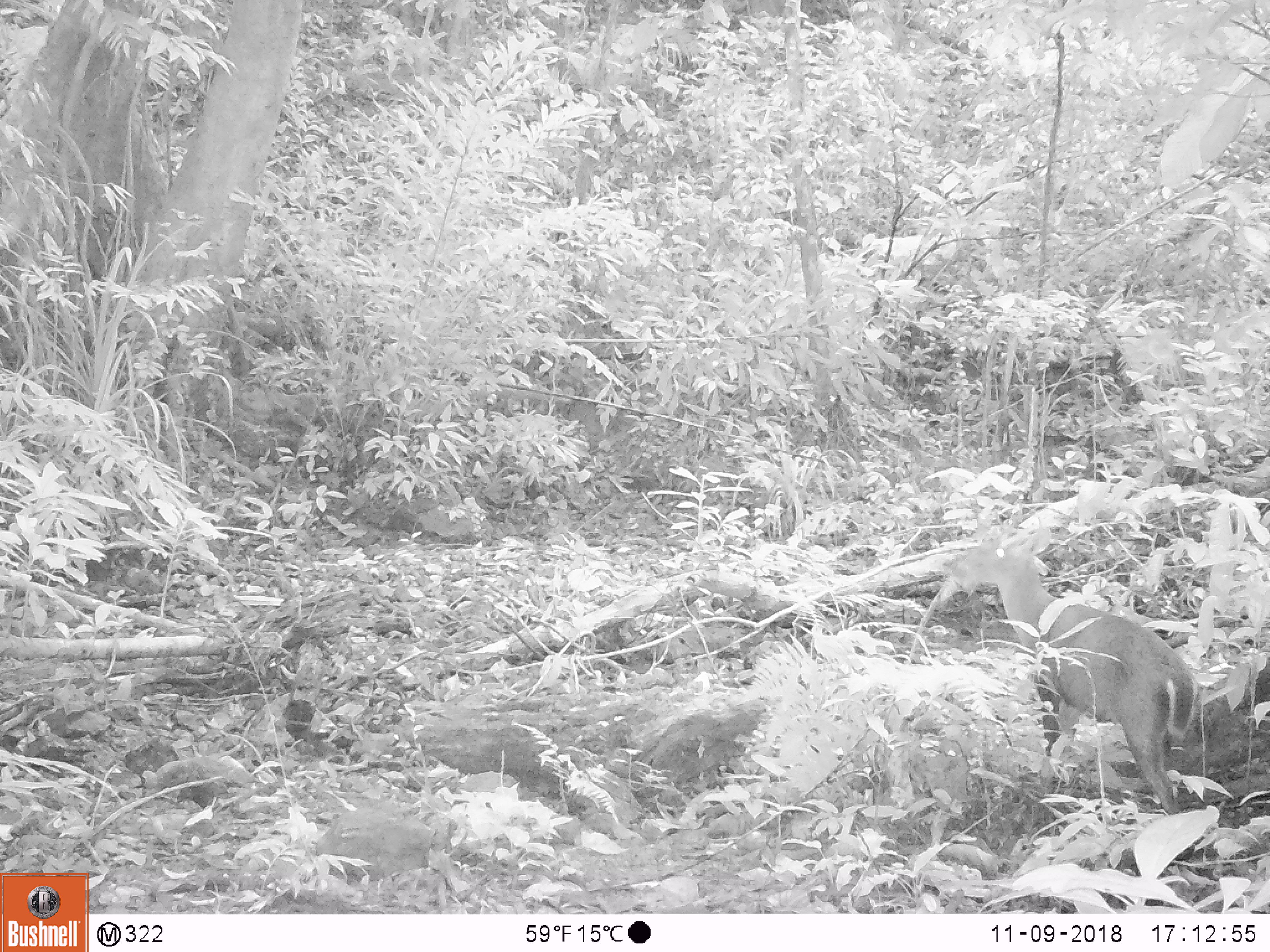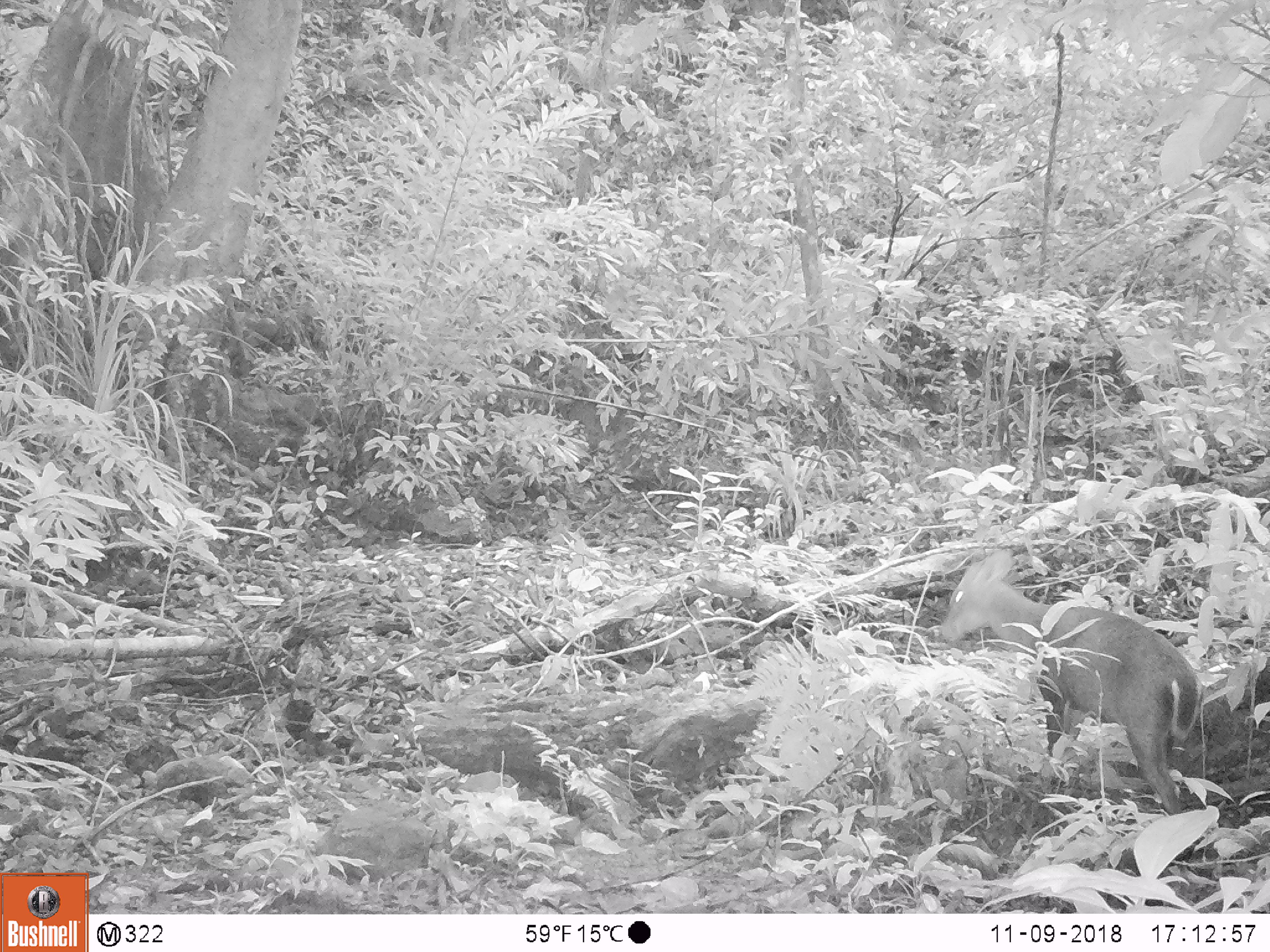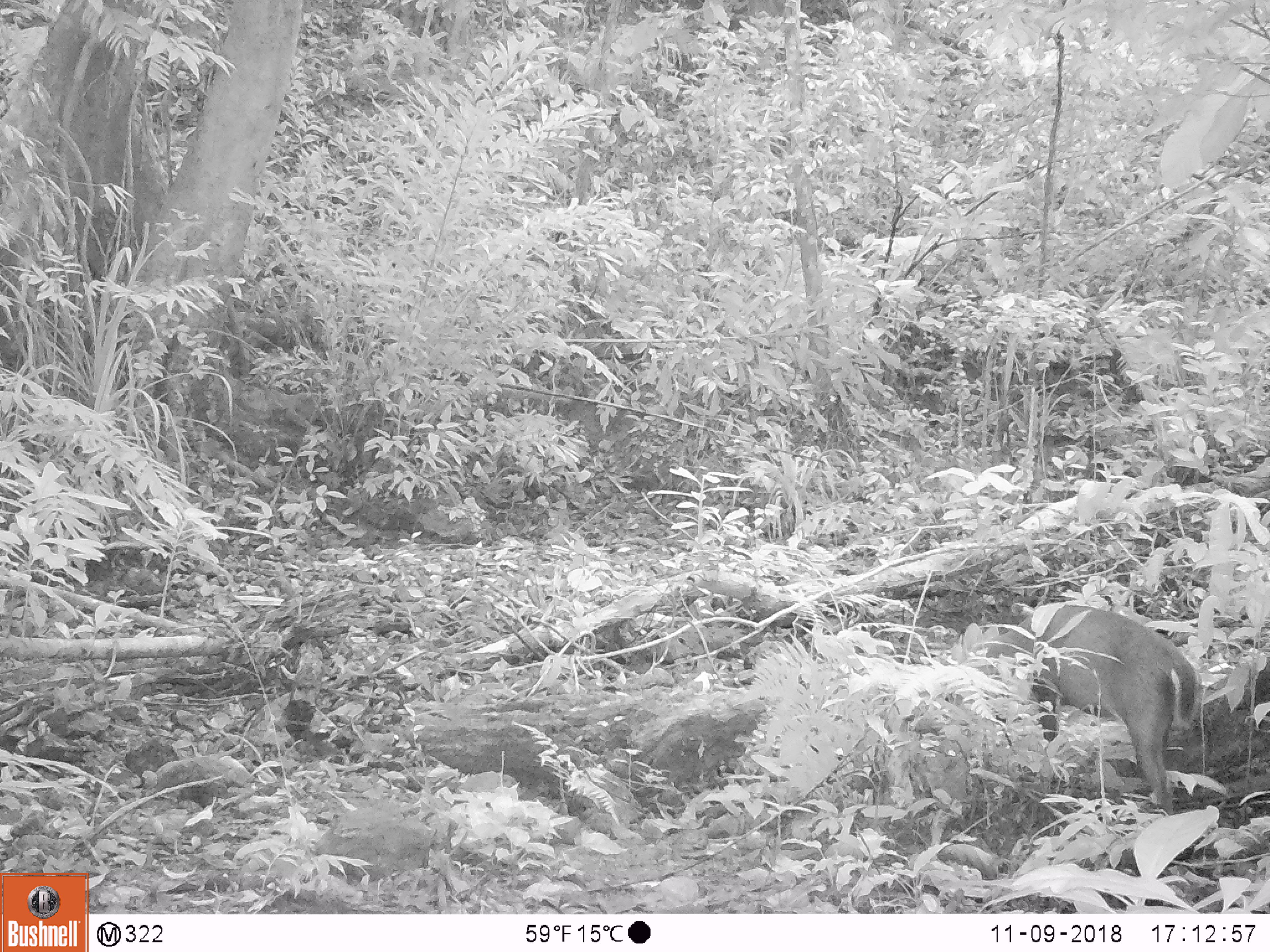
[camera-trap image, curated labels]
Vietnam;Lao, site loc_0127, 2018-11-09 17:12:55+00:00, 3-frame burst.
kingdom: Animalia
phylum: Chordata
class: Mammalia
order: Artiodactyla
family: Cervidae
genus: Muntiacus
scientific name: Muntiacus rooseveltorum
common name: roosevelt's muntjac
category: roosevelts muntjac group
Roosevelts muntjac group (roosevelt's muntjac) (Muntiacus rooseveltorum). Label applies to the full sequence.